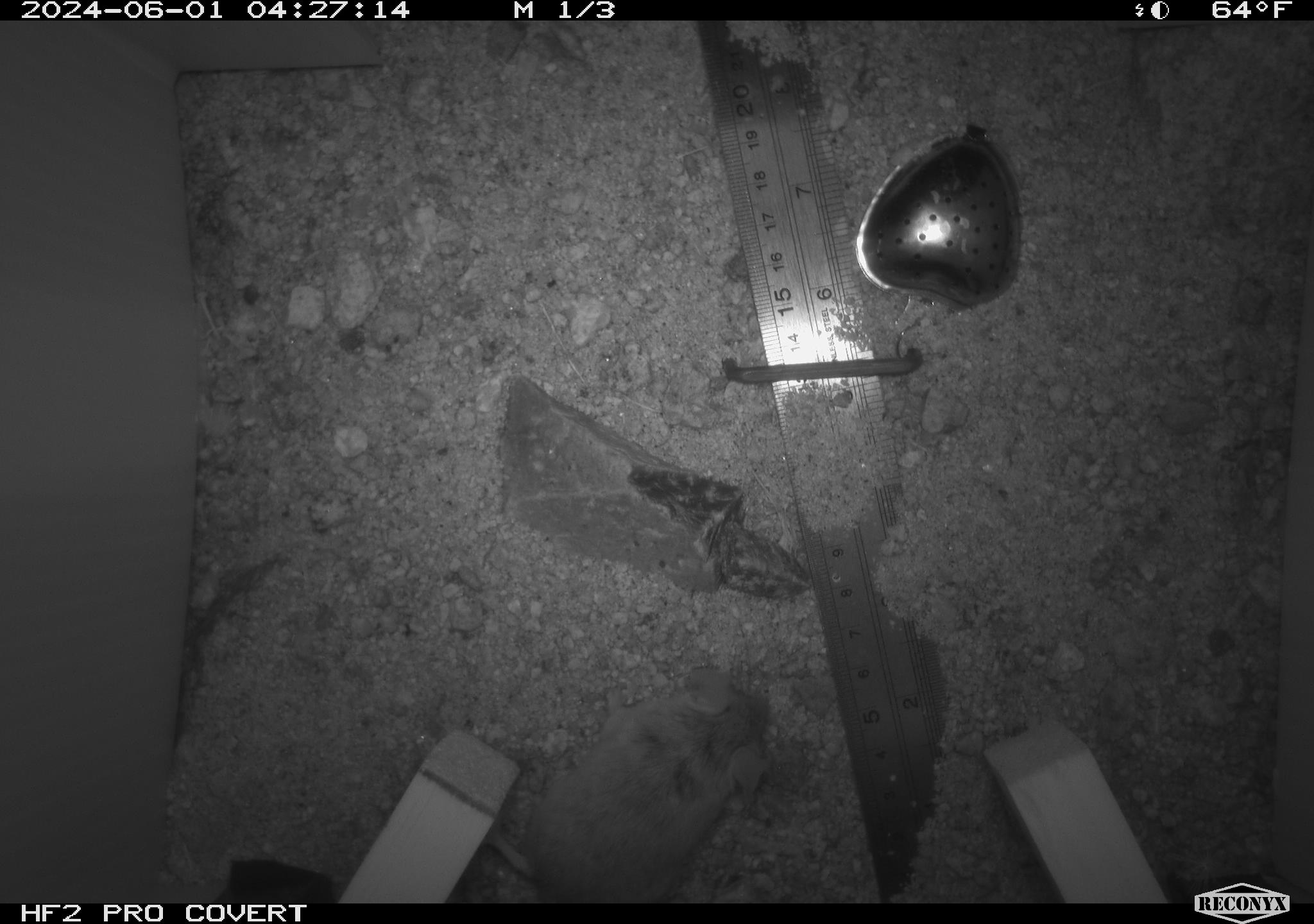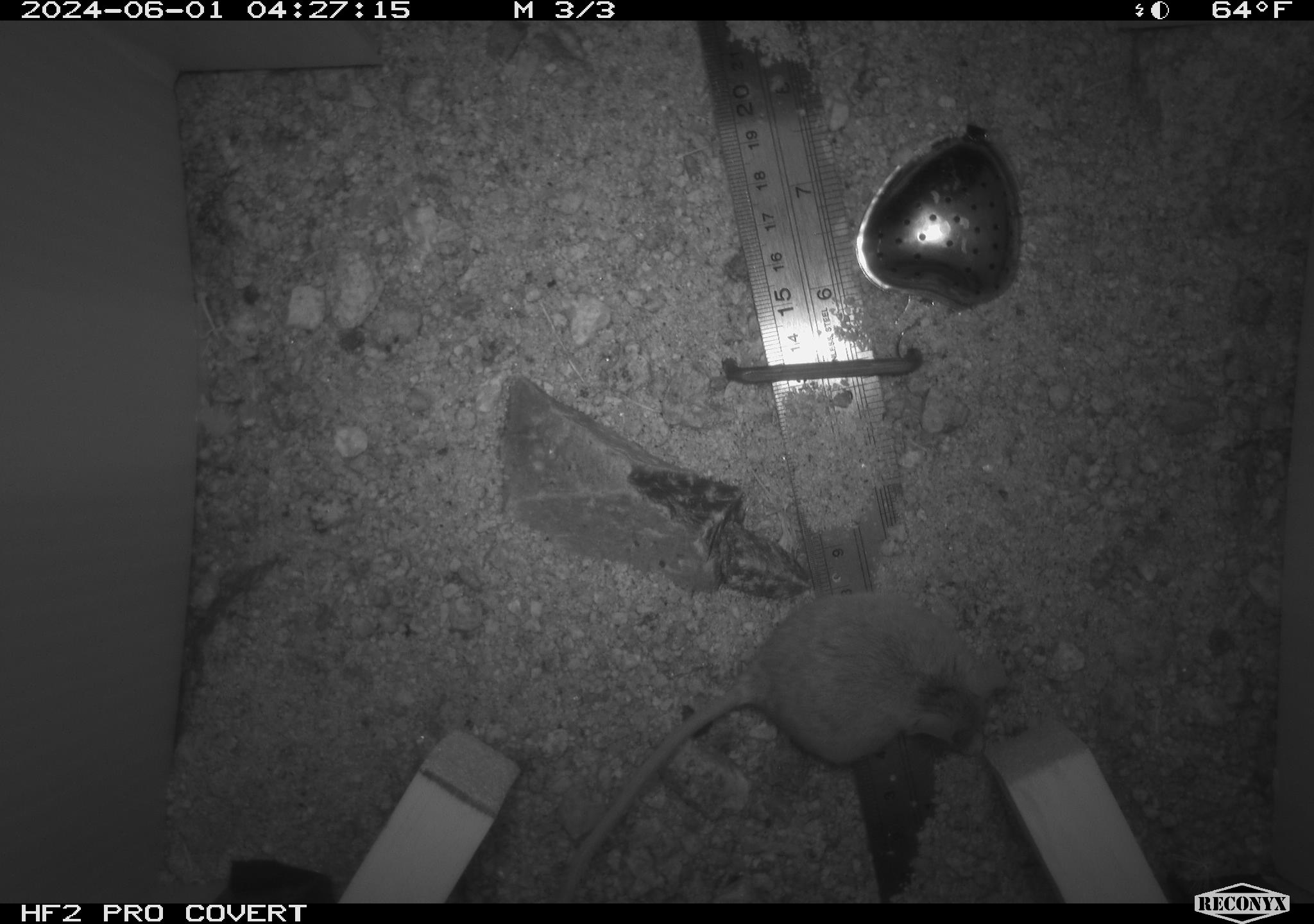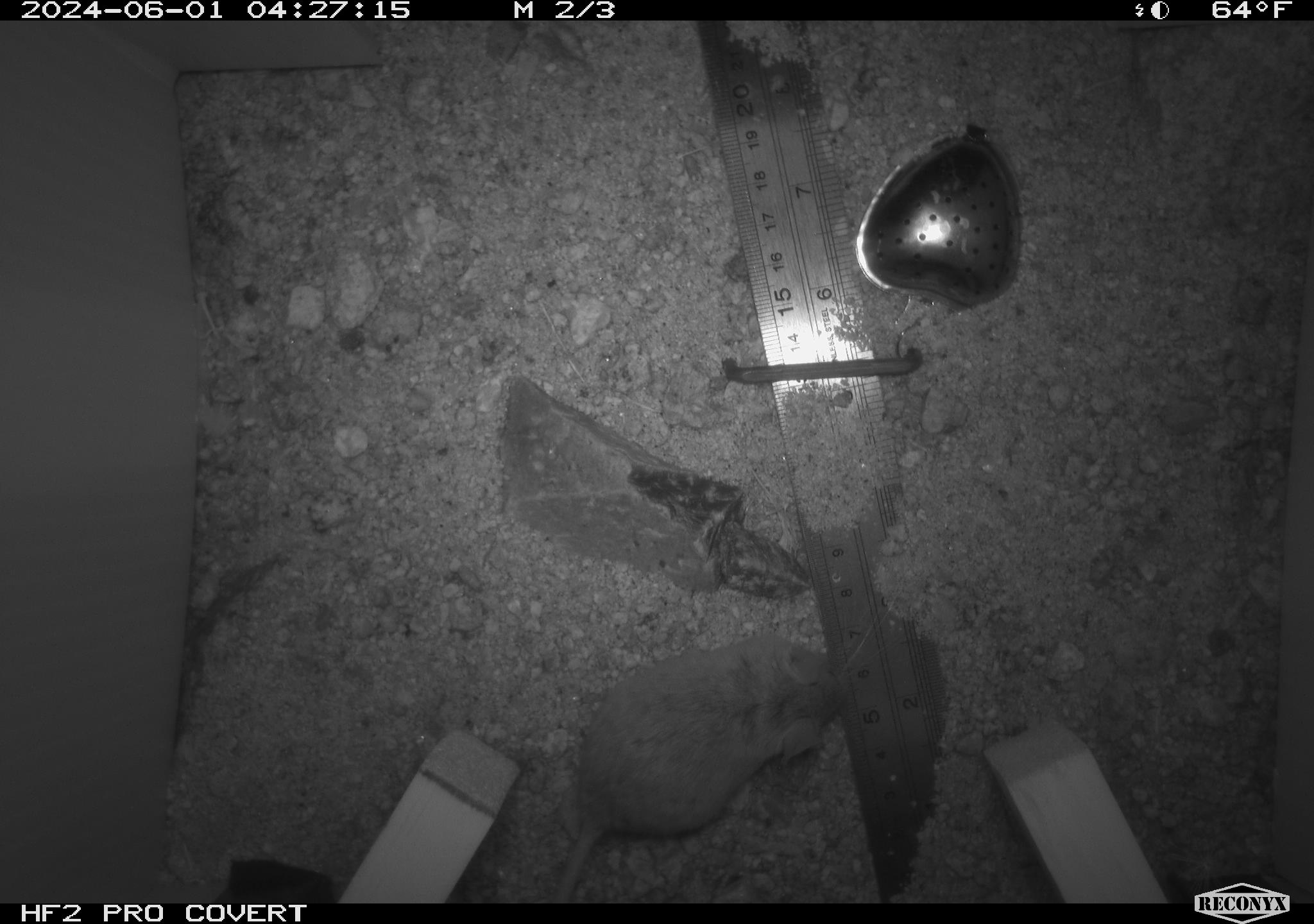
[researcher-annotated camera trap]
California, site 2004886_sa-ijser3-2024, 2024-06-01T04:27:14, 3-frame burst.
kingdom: Animalia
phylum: Chordata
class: Mammalia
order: Rodentia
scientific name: Rodentia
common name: mouse species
Mouse species (Rodentia).